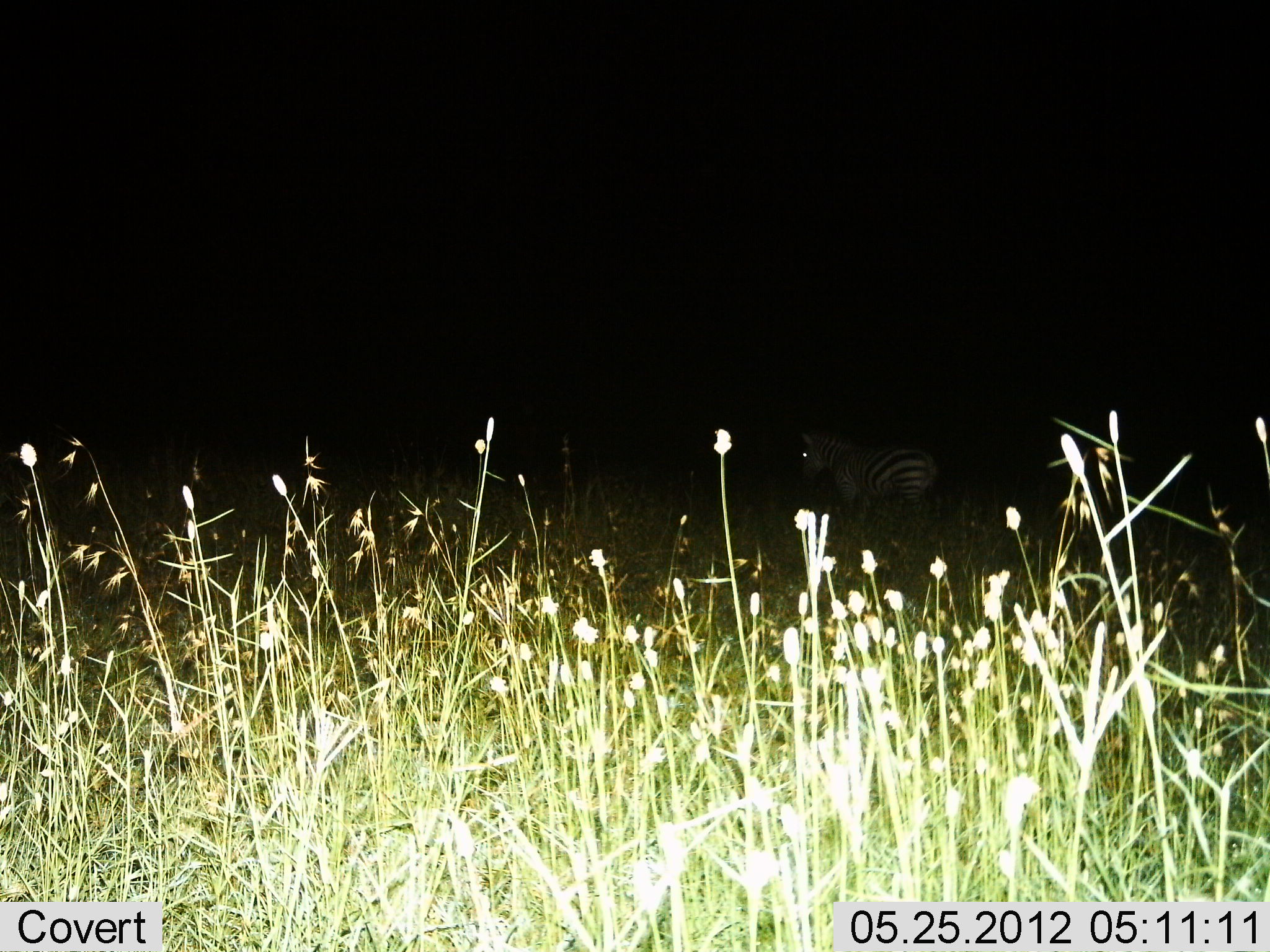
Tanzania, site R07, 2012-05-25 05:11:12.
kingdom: Animalia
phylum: Chordata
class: Mammalia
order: Perissodactyla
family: Equidae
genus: Equus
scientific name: Equus quagga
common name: plains zebra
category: zebra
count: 1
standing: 90%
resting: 0%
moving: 10%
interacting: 0%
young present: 0%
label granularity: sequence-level